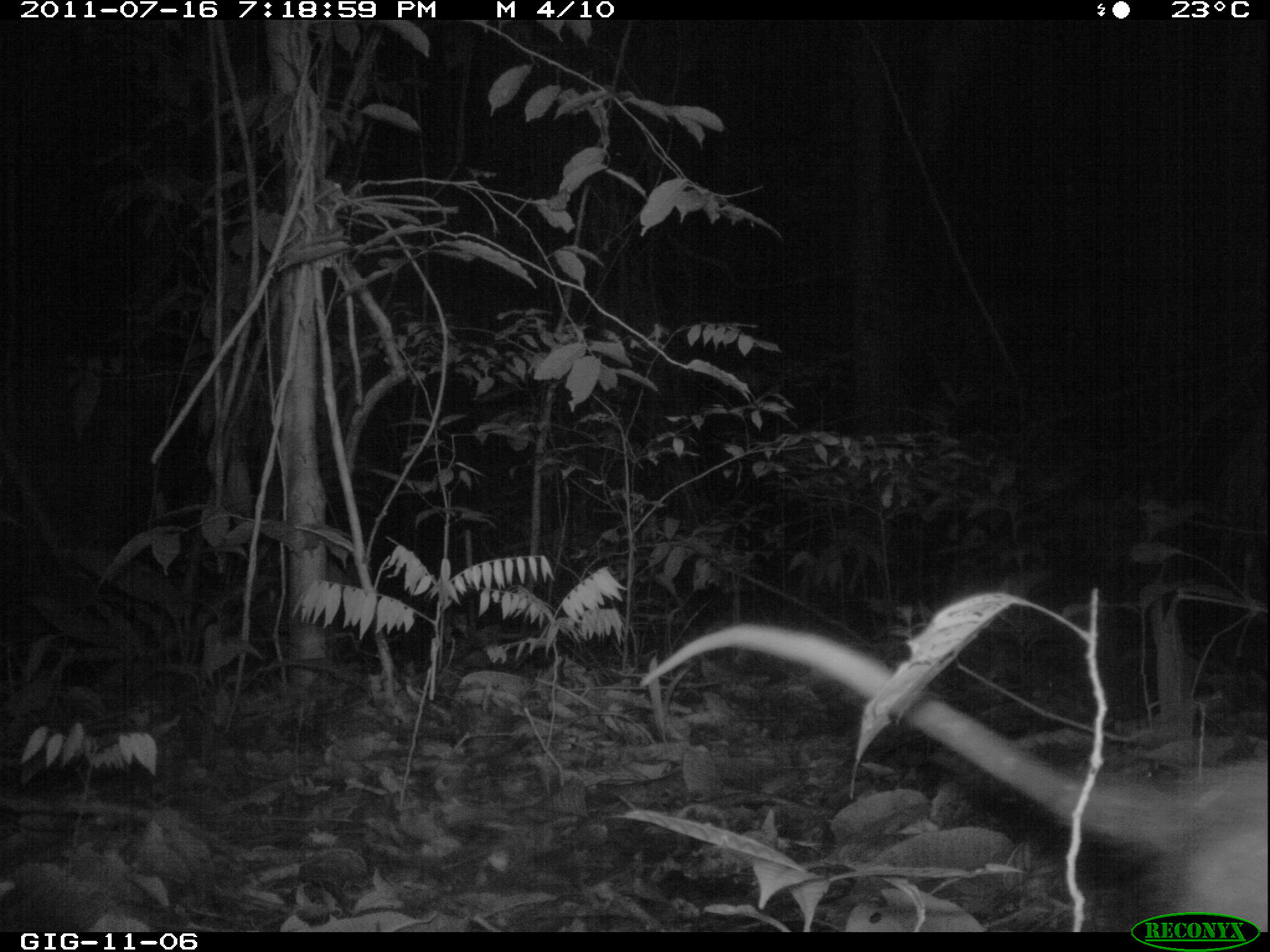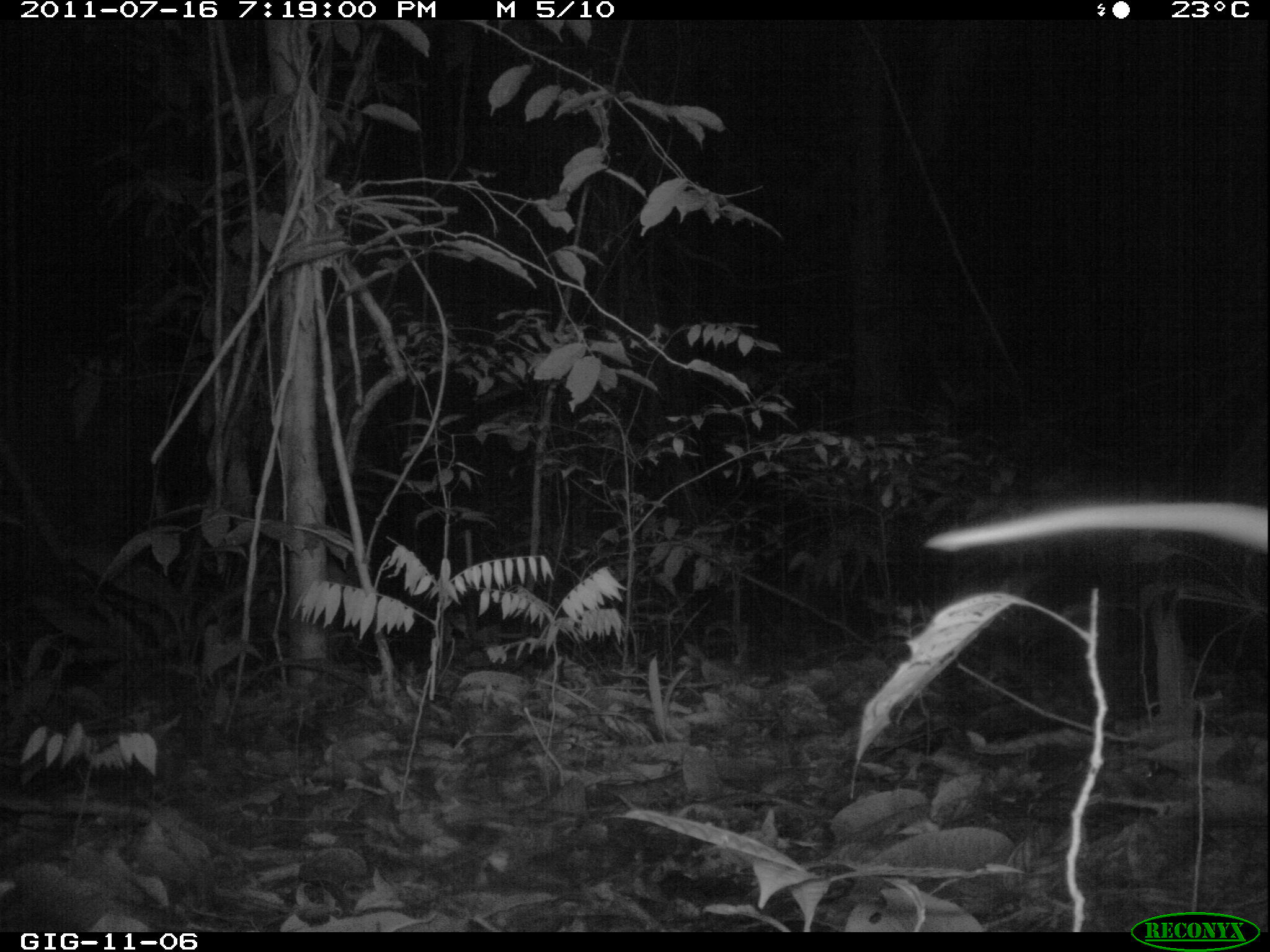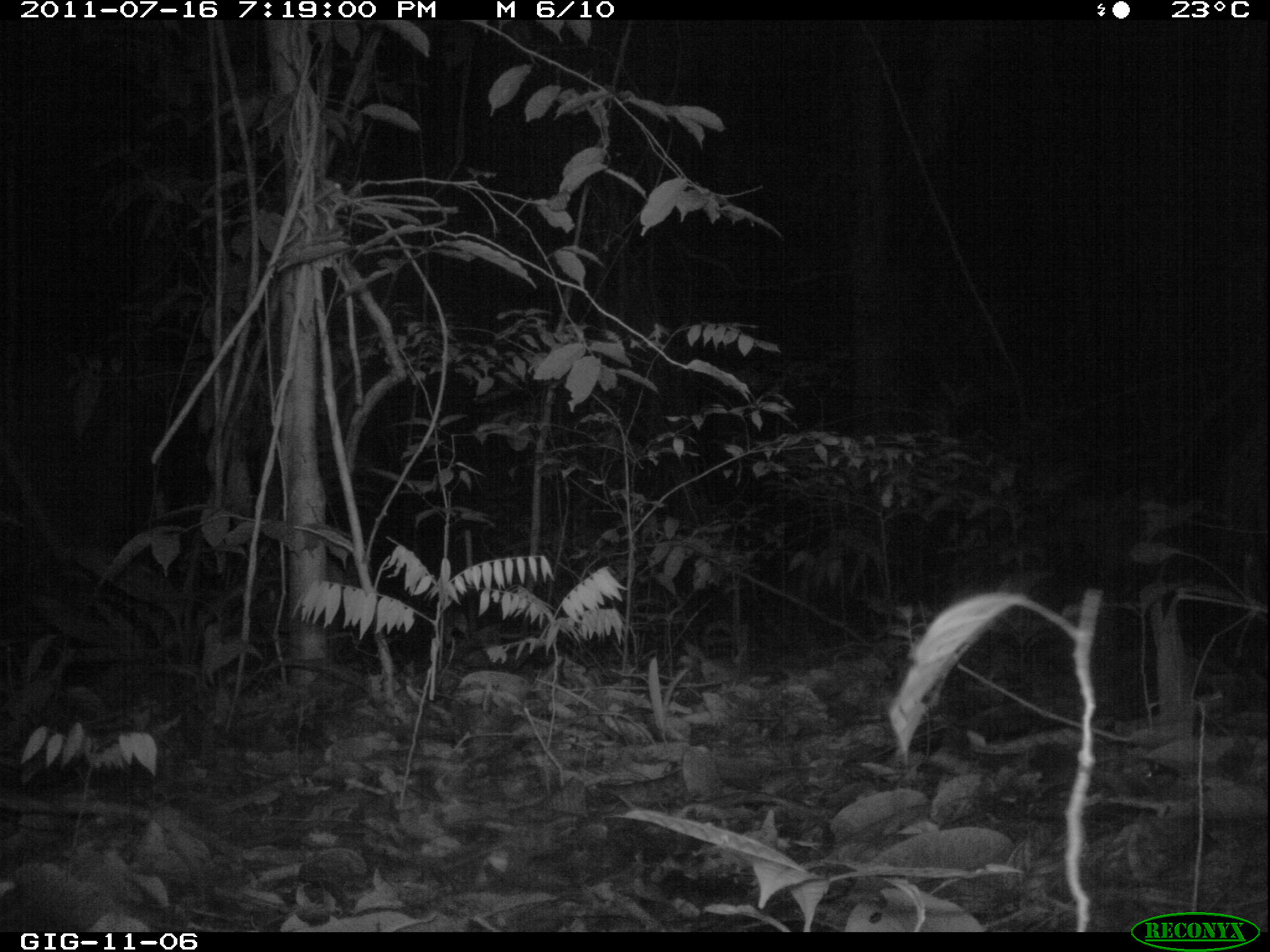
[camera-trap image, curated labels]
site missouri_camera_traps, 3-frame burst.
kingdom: Animalia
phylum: Chordata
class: Mammalia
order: Didelphimorphia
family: Didelphidae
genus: Didelphis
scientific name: Didelphis marsupialis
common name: common opossum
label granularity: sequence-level